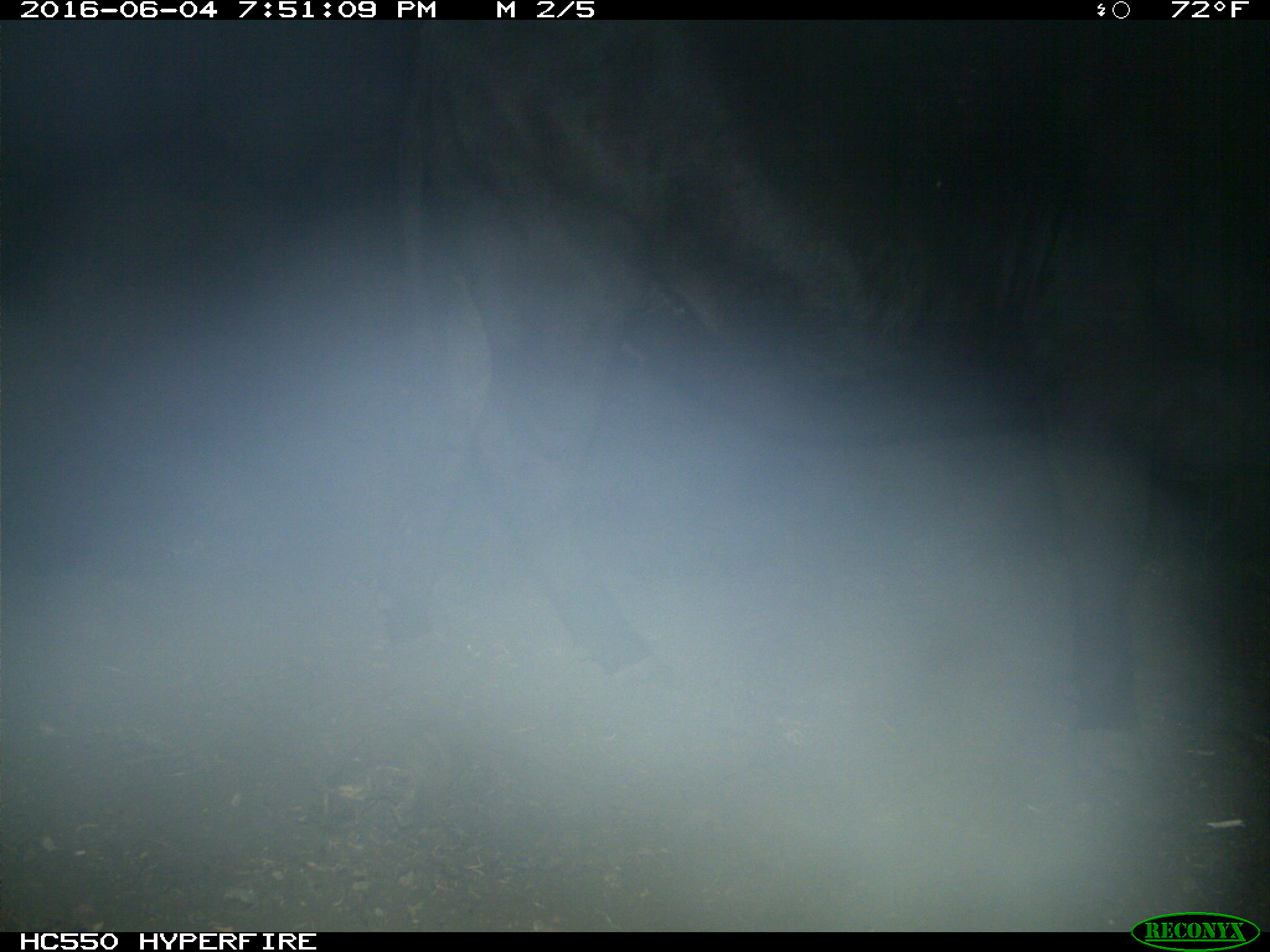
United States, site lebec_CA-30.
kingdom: Animalia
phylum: Chordata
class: Mammalia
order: Artiodactyla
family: Bovidae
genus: Bos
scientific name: Bos taurus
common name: domestic cow